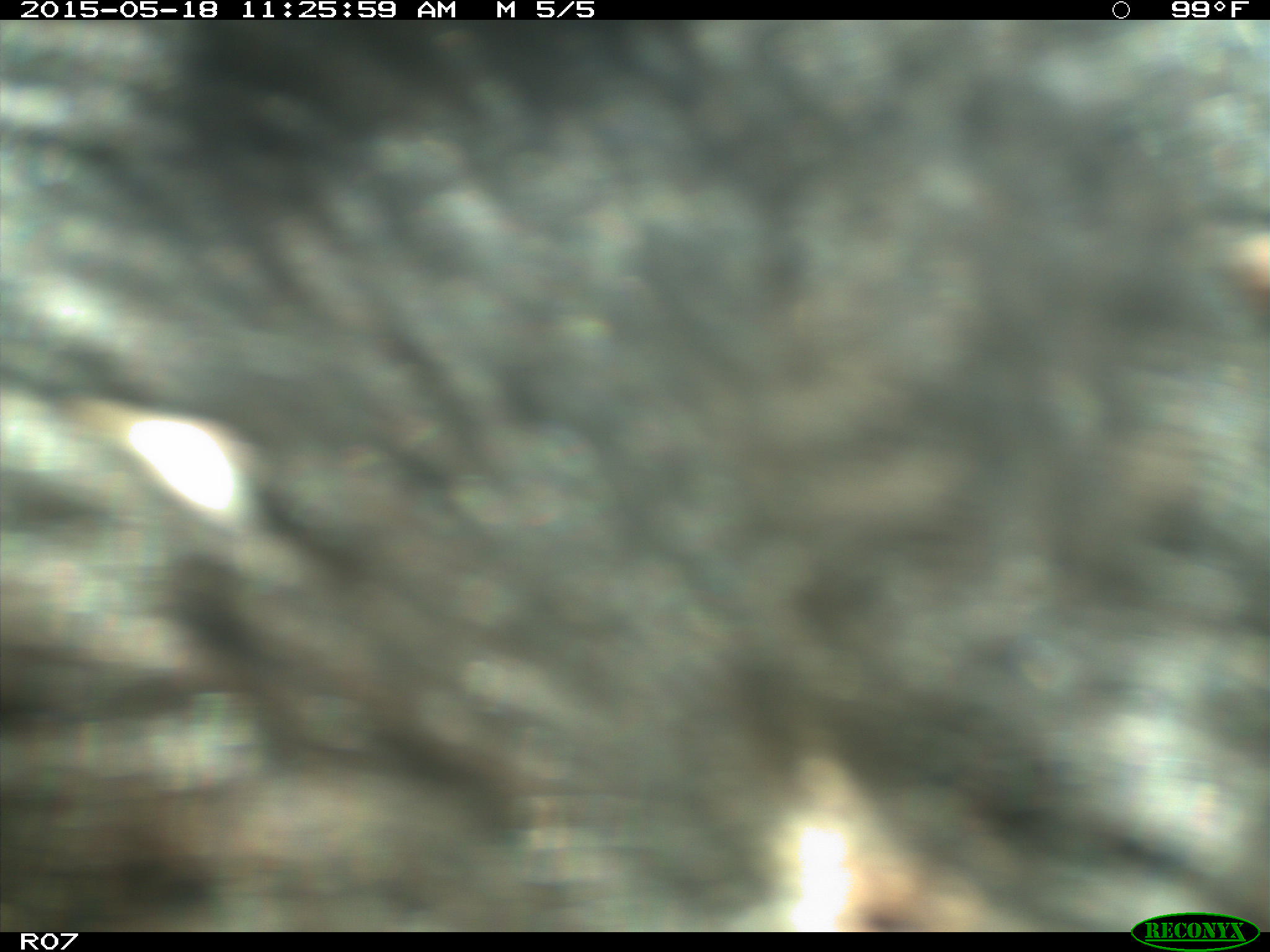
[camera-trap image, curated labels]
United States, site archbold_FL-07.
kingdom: Animalia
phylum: Chordata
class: Mammalia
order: Artiodactyla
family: Bovidae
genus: Bos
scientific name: Bos taurus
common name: domestic cow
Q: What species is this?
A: Bos taurus (domestic cow).